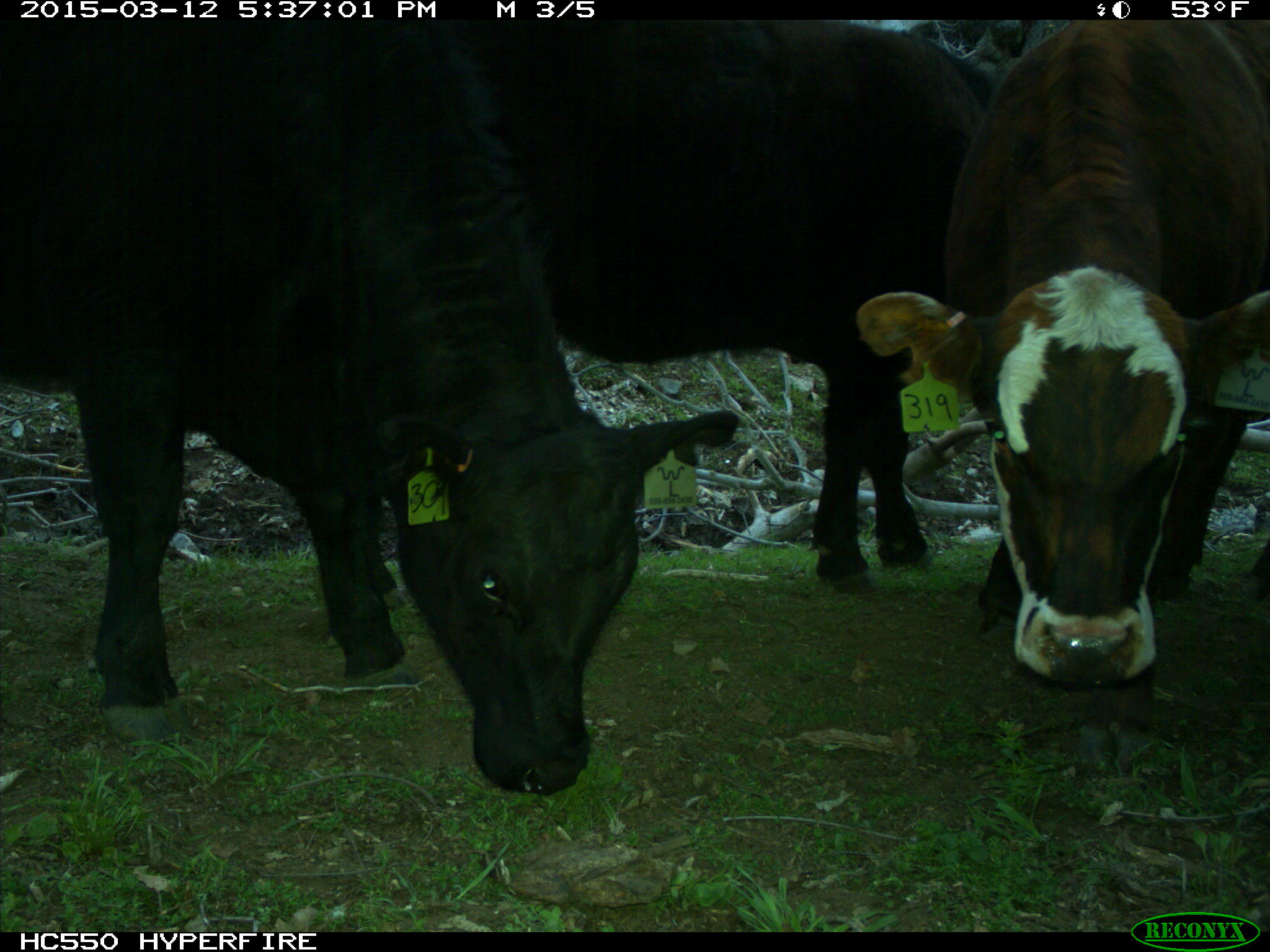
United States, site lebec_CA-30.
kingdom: Animalia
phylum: Chordata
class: Mammalia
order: Artiodactyla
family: Bovidae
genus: Bos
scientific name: Bos taurus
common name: domestic cow